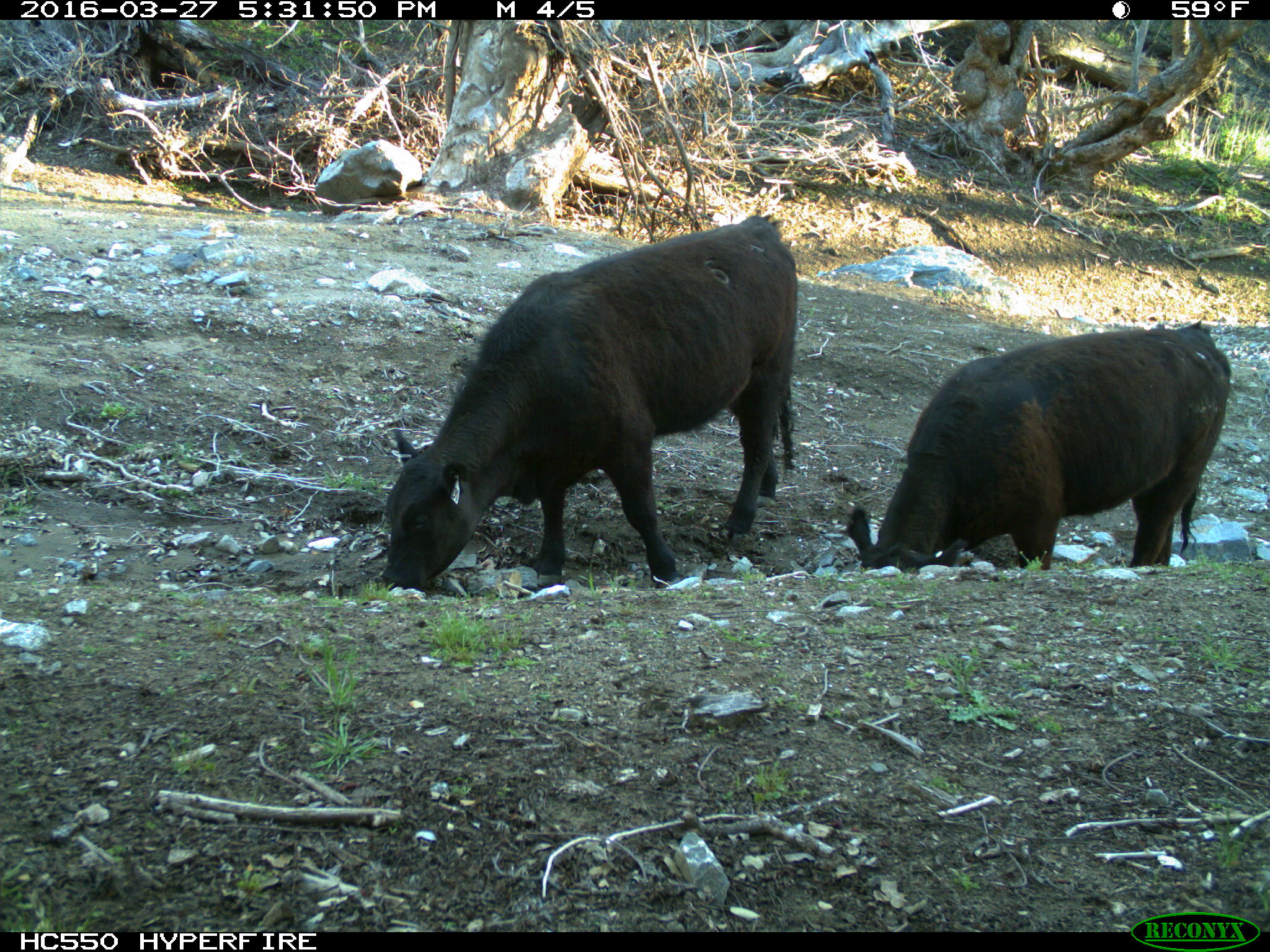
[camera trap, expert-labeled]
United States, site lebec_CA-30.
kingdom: Animalia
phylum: Chordata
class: Mammalia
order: Artiodactyla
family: Bovidae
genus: Bos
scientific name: Bos taurus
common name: domestic cow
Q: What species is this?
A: Bos taurus (domestic cow).